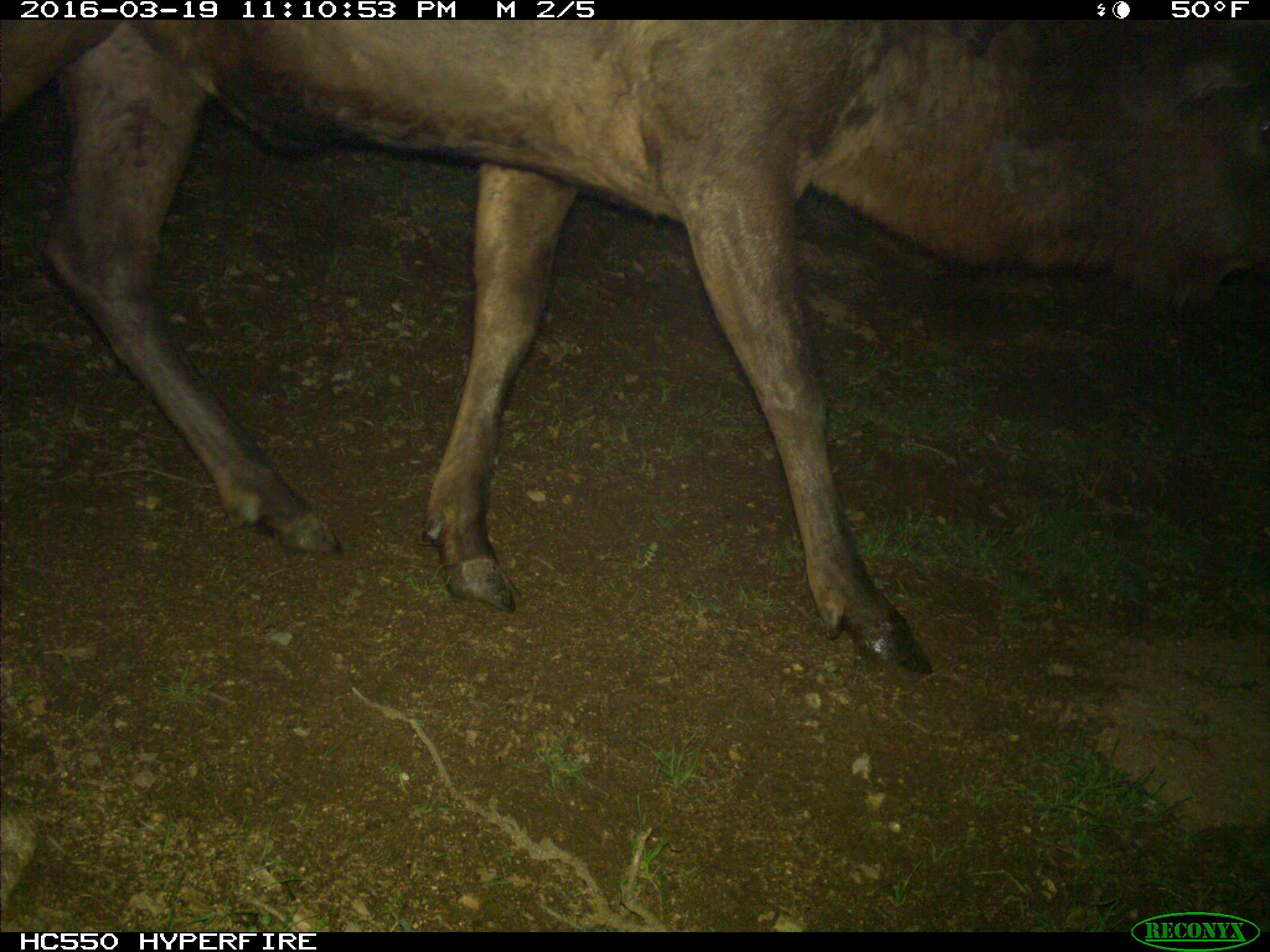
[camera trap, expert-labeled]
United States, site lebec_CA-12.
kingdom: Animalia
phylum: Chordata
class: Mammalia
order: Artiodactyla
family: Cervidae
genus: Cervus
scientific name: Cervus canadensis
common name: elk